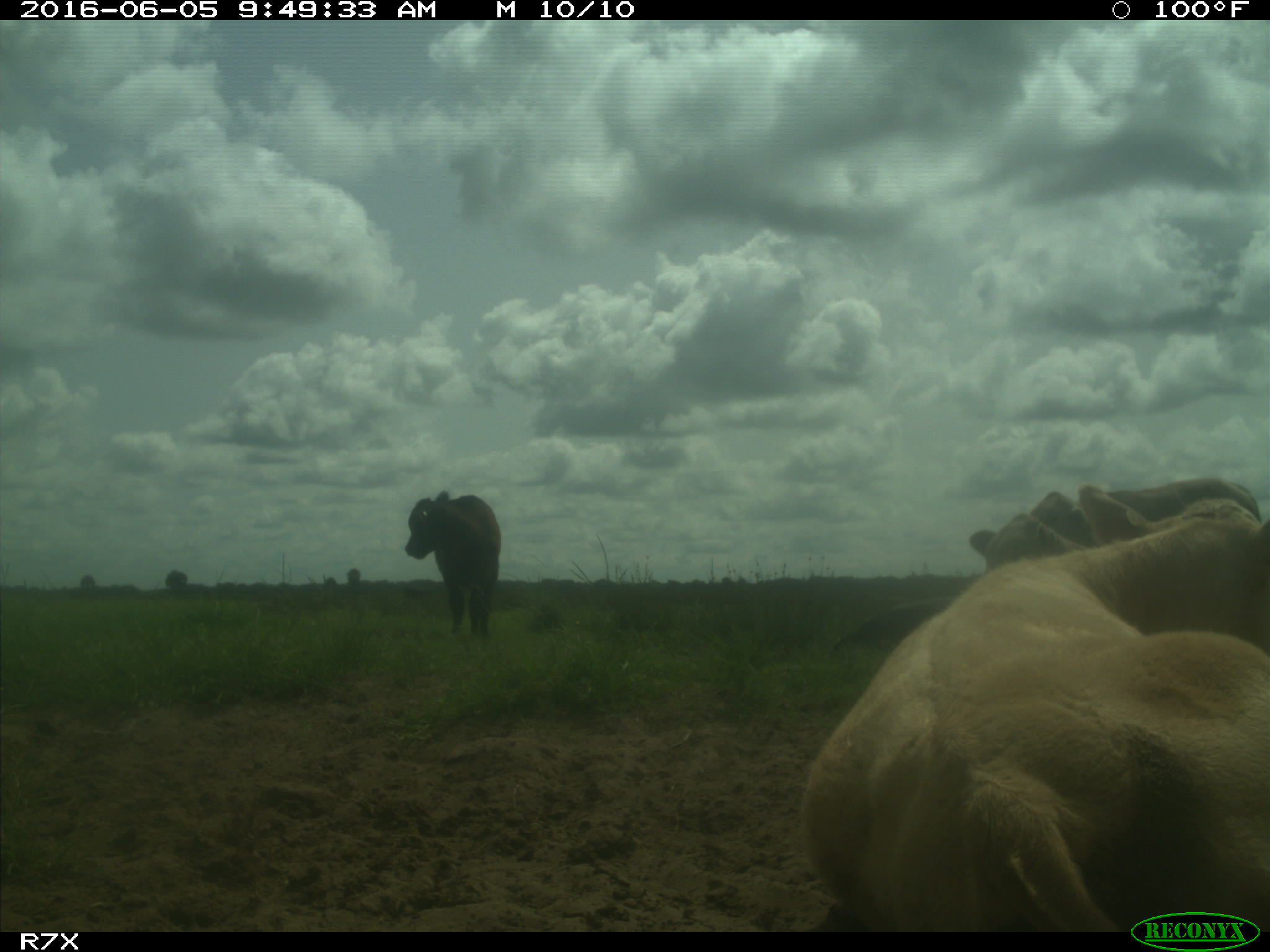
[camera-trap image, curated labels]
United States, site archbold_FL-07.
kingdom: Animalia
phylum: Chordata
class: Mammalia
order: Artiodactyla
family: Bovidae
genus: Bos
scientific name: Bos taurus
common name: domestic cow